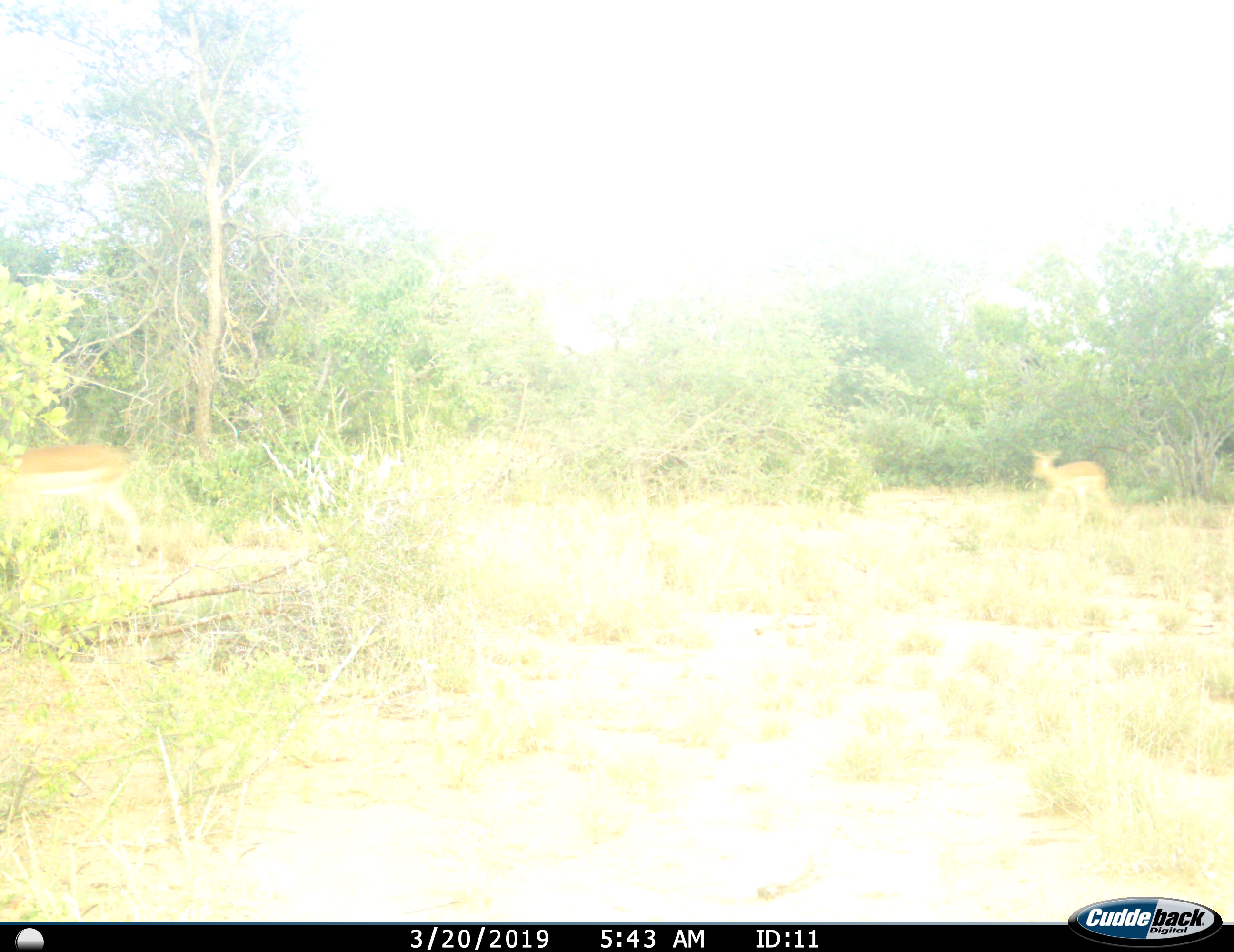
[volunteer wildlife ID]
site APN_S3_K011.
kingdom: Animalia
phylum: Chordata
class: Mammalia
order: Artiodactyla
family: Bovidae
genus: Aepyceros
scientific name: Aepyceros melampus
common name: impala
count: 2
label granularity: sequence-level